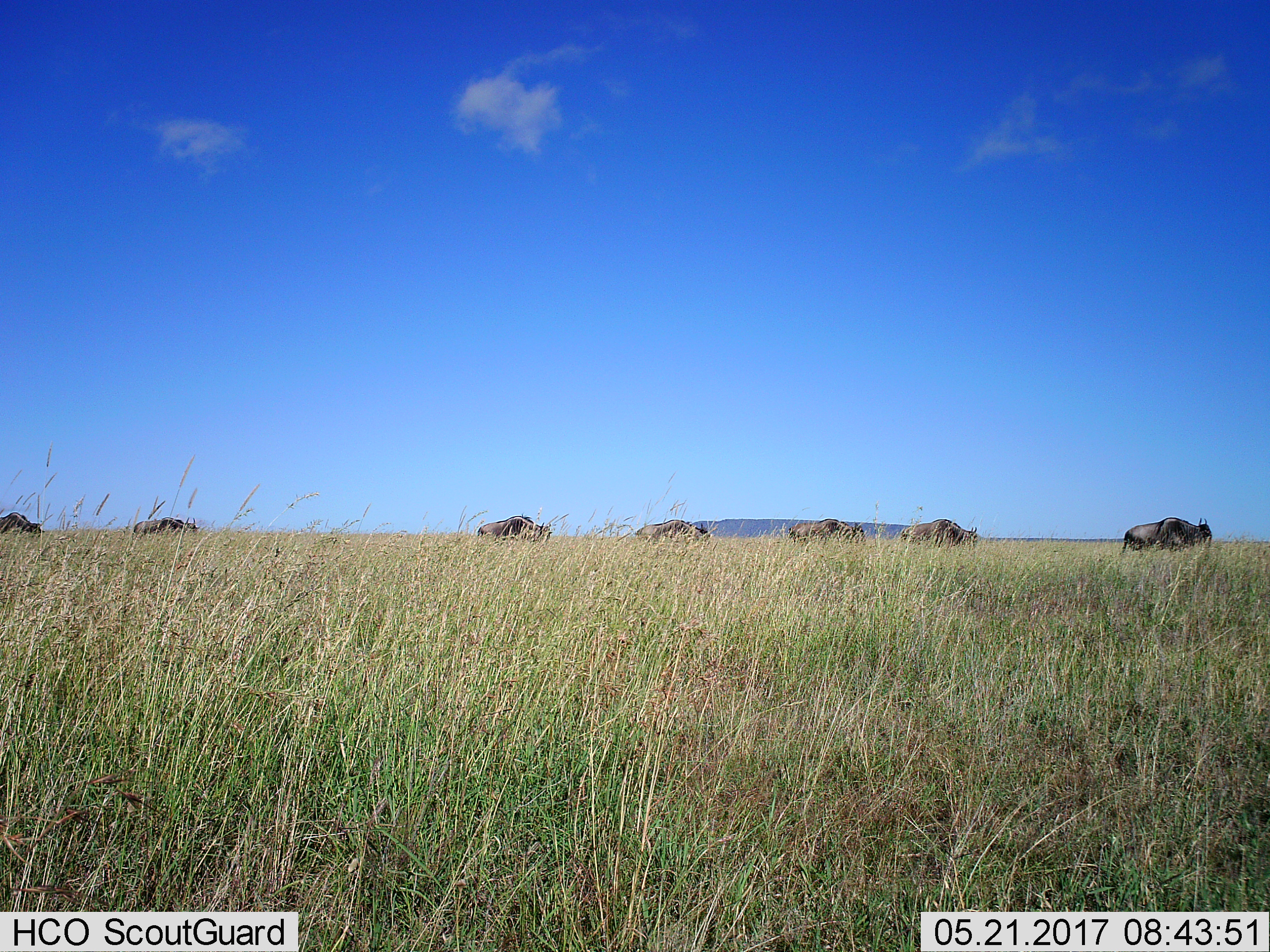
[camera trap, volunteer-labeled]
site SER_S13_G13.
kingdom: Animalia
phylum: Chordata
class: Mammalia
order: Artiodactyla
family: Bovidae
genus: Connochaetes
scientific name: Connochaetes taurinus taurinus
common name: blue wildebeest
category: wildebeestblue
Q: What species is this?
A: Wildebeestblue (blue wildebeest) (Connochaetes taurinus taurinus).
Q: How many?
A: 7.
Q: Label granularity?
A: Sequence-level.